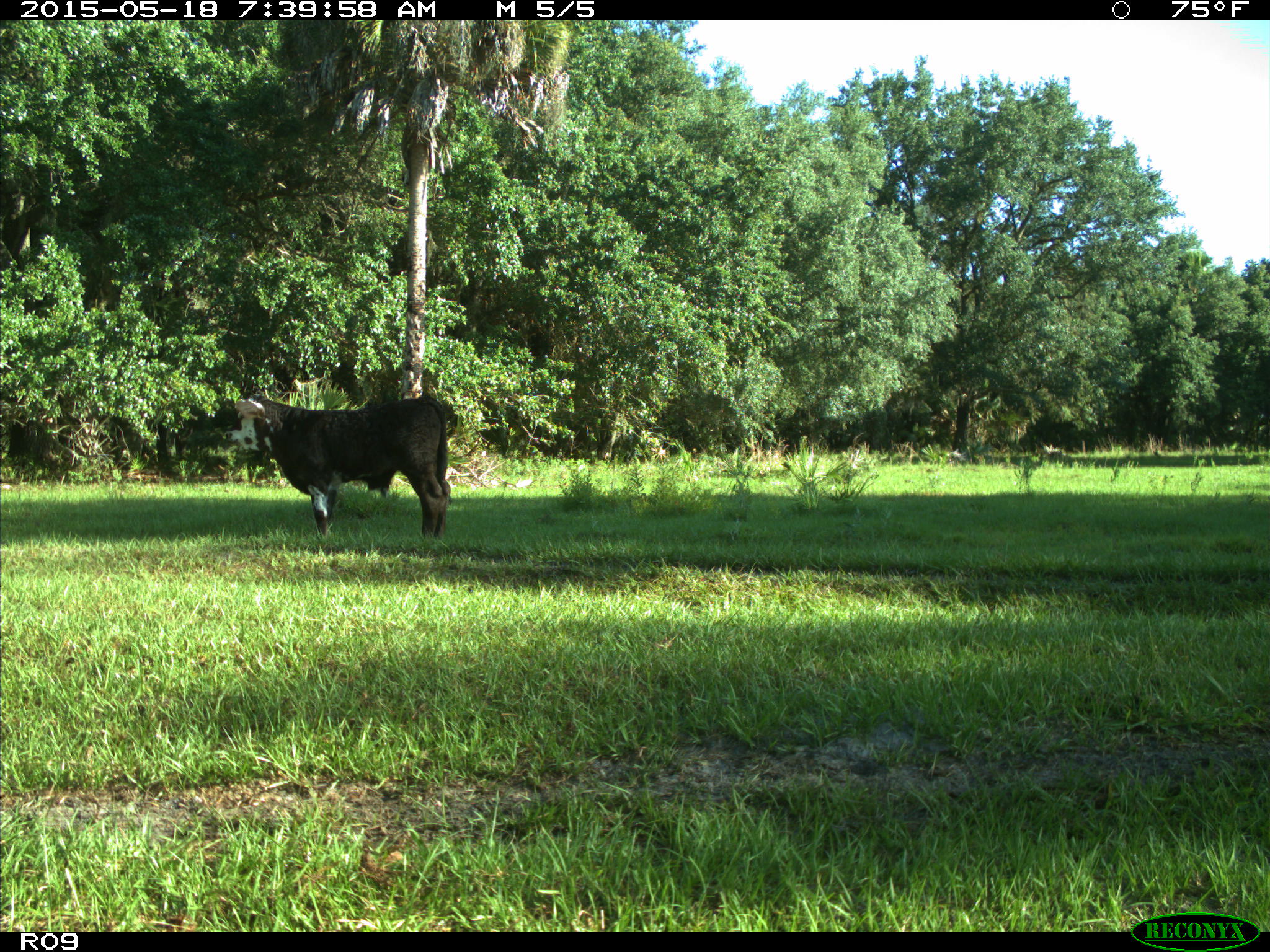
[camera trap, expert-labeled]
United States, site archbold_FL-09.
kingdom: Animalia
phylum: Chordata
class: Mammalia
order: Artiodactyla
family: Bovidae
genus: Bos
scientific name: Bos taurus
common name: domestic cow